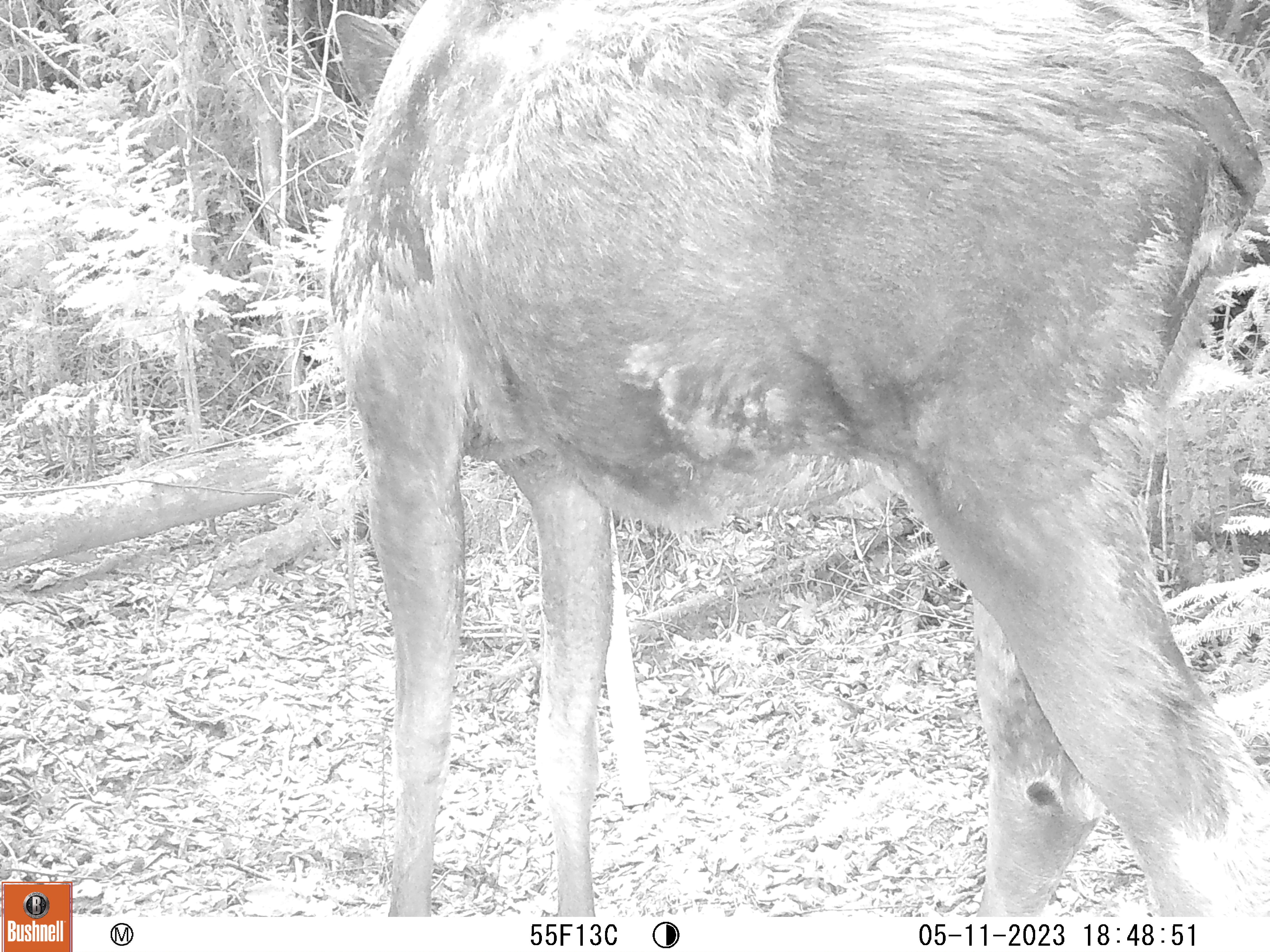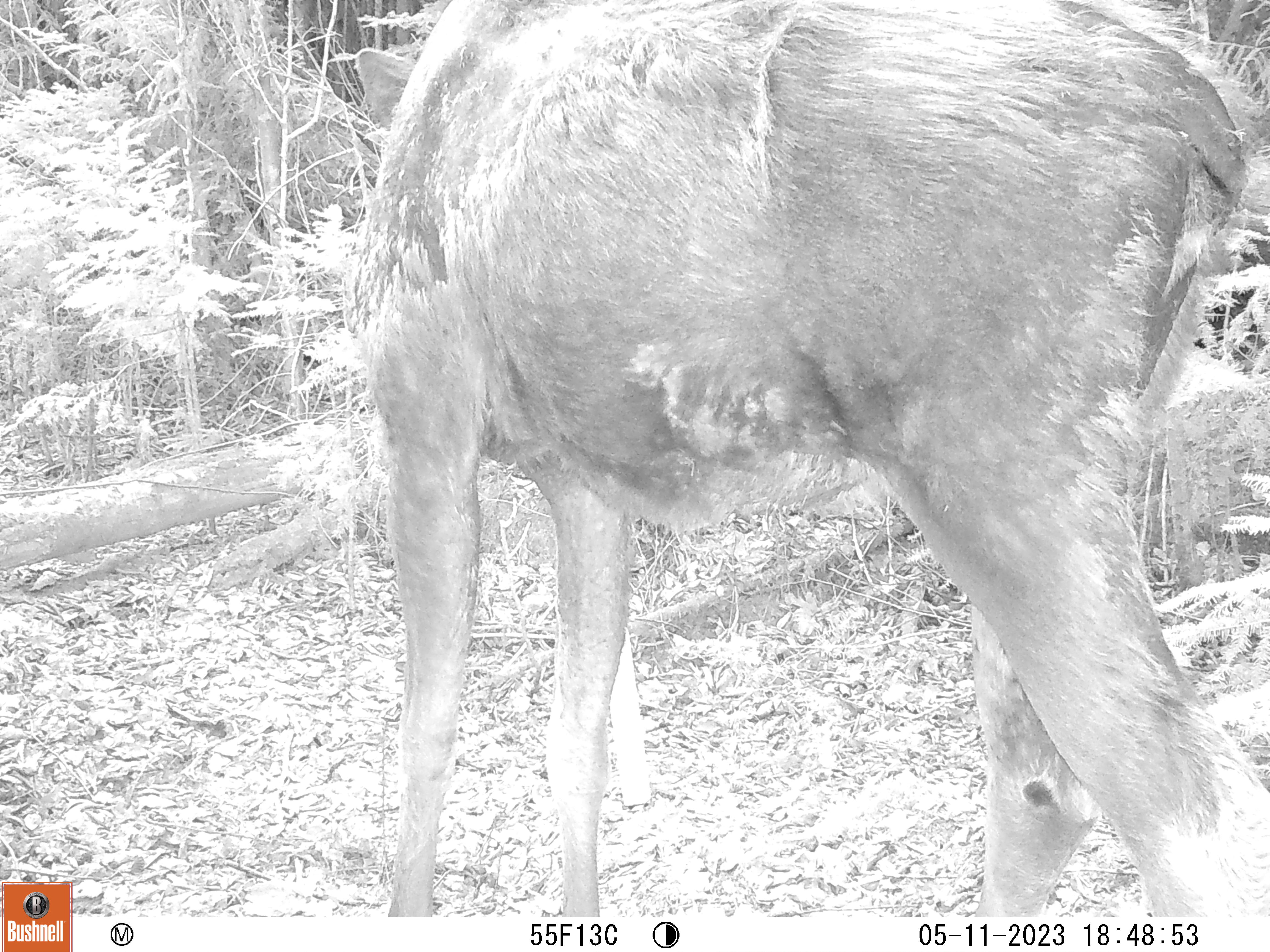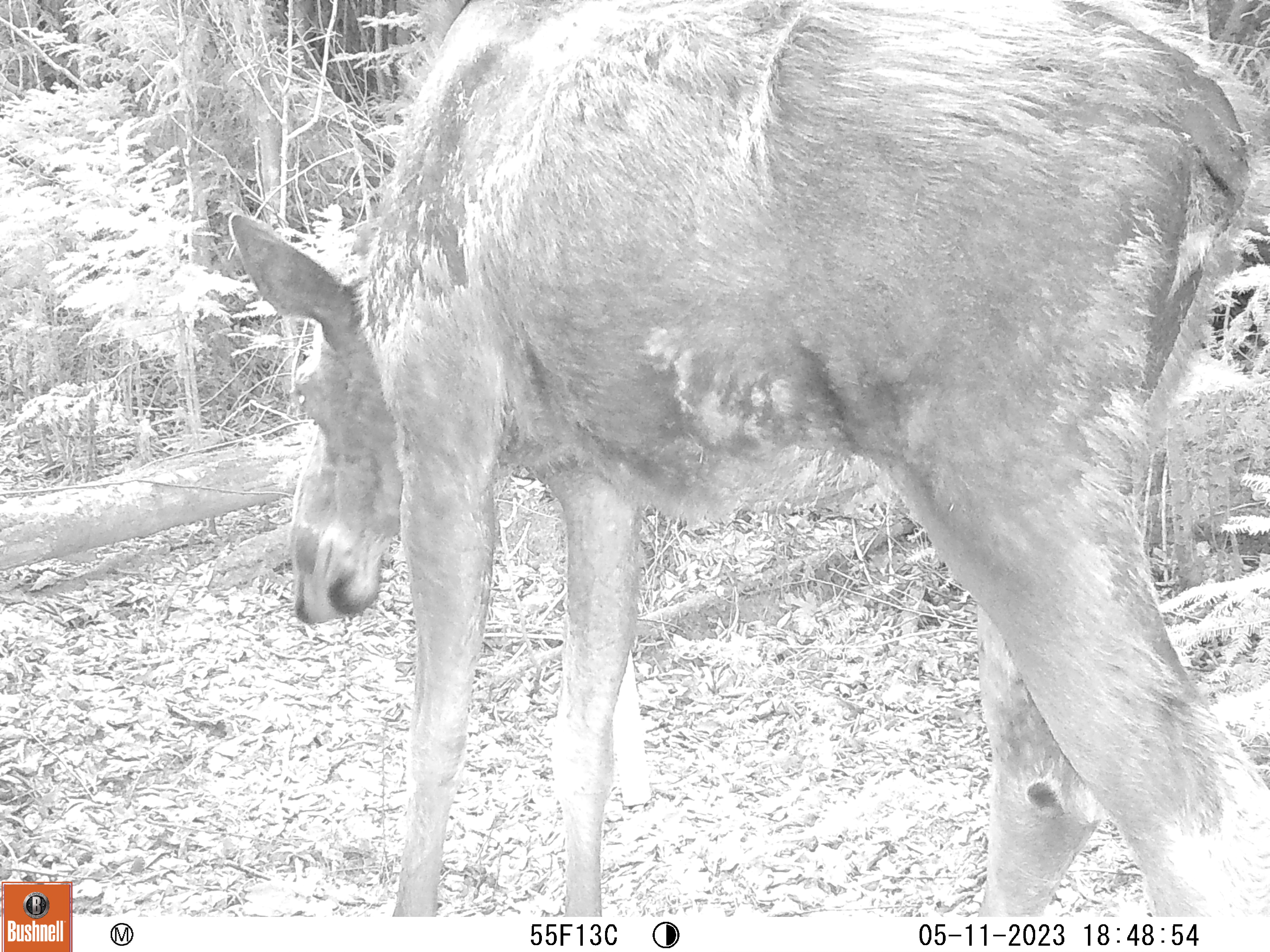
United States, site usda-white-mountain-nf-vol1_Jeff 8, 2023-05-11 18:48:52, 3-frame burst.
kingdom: Animalia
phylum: Chordata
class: Mammalia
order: Artiodactyla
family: Cervidae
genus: Alces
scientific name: Alces alces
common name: moose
Moose (Alces alces).